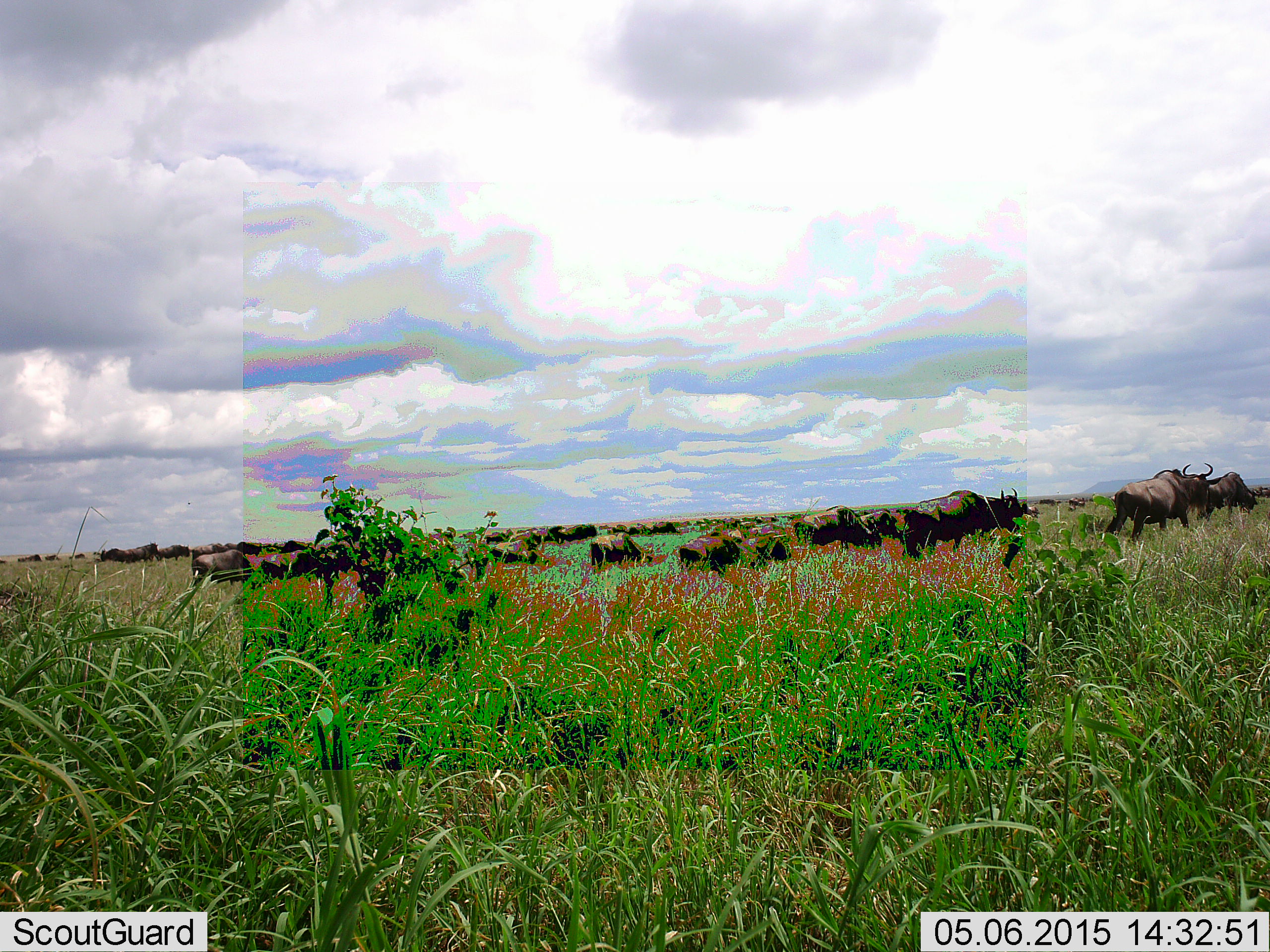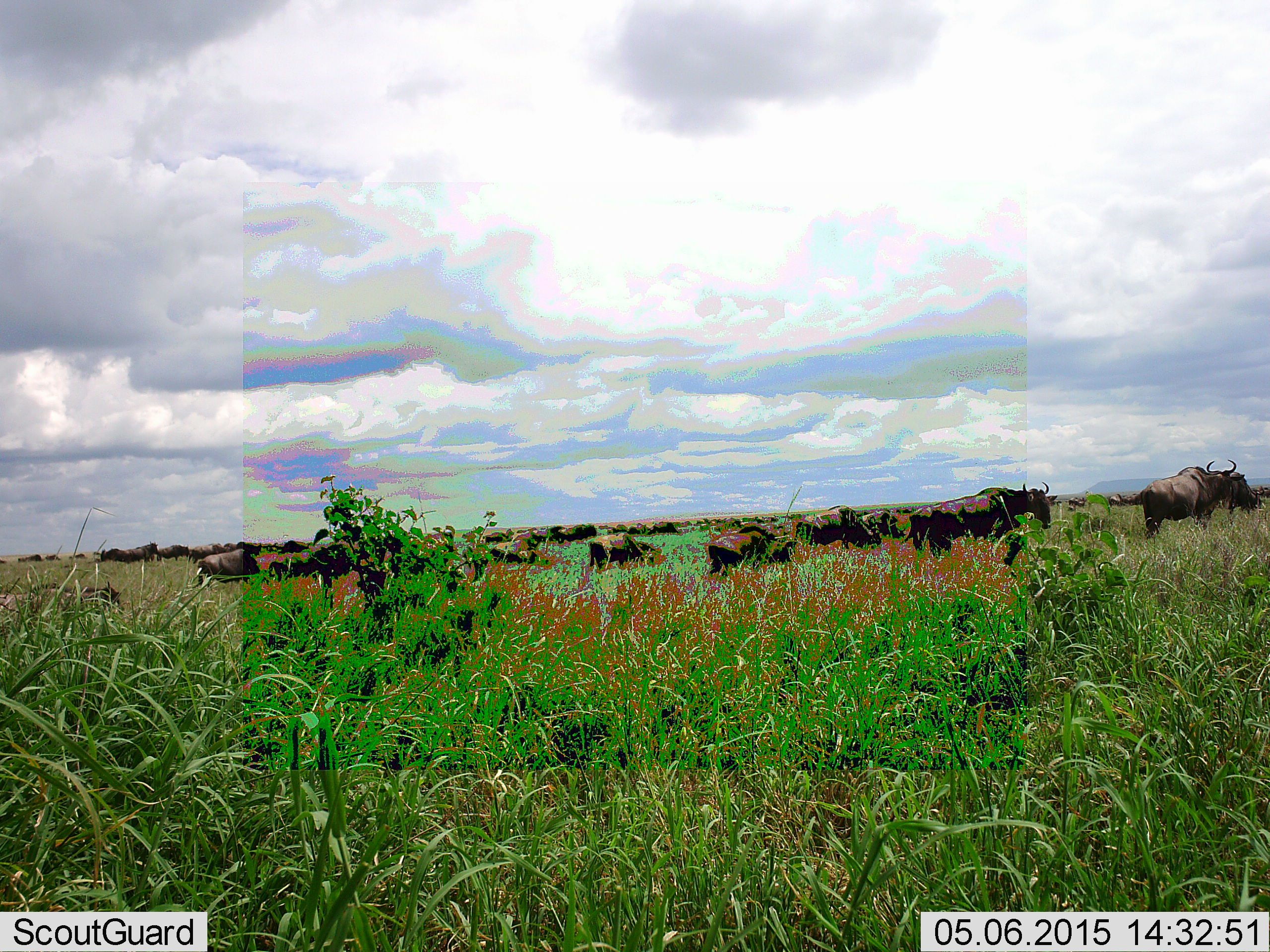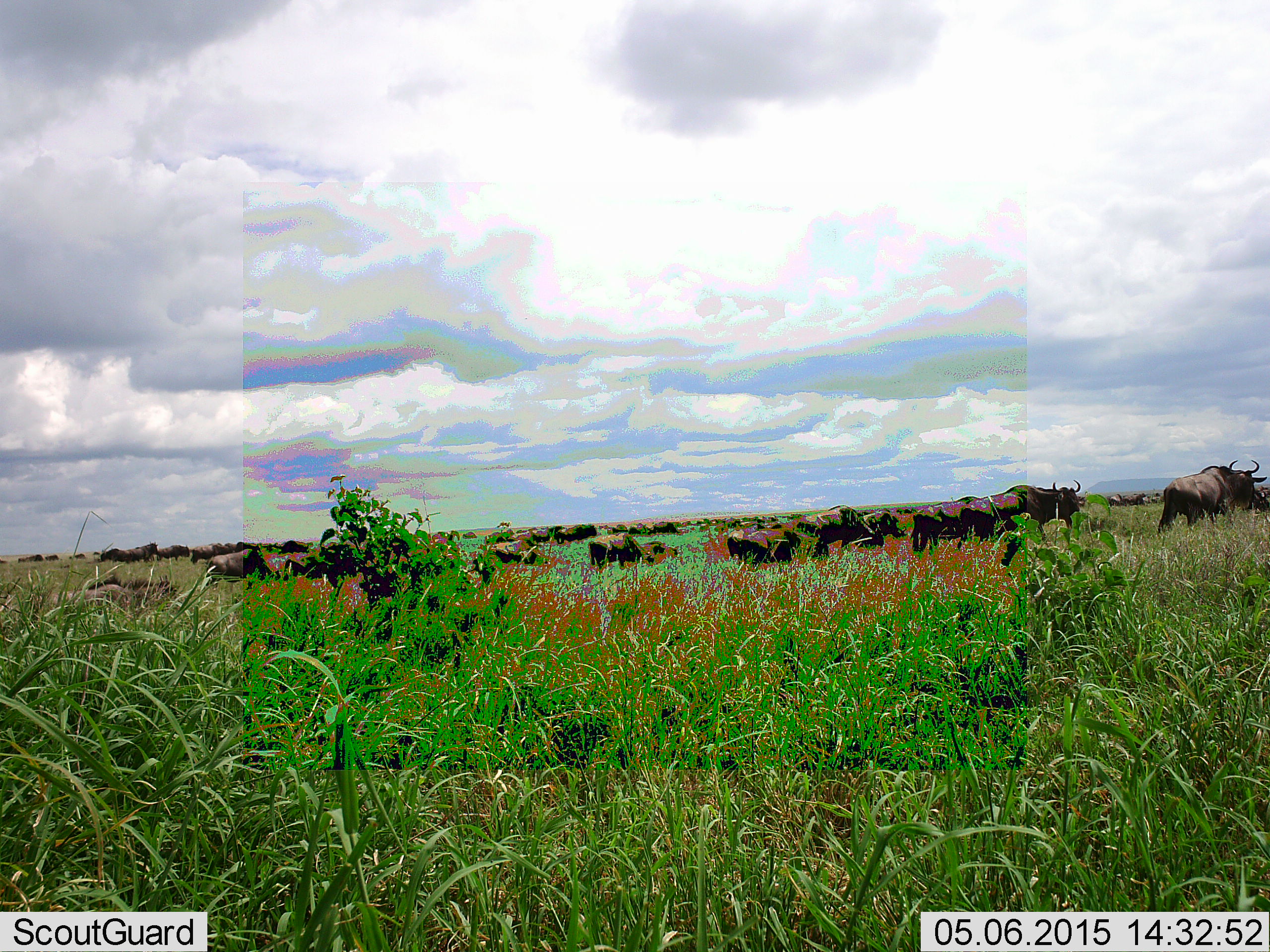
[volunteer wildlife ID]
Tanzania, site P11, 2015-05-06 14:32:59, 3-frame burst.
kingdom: Animalia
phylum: Chordata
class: Mammalia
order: Artiodactyla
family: Bovidae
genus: Connochaetes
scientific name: Connochaetes taurinus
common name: blue wildebeest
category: wildebeest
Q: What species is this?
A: Wildebeest (blue wildebeest) (Connochaetes taurinus).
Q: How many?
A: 11-50.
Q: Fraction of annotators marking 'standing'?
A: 30%.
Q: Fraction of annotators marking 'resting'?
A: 0%.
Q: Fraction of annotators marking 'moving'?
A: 90%.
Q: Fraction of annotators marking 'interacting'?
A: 0%.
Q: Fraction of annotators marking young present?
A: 10%.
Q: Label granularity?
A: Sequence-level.